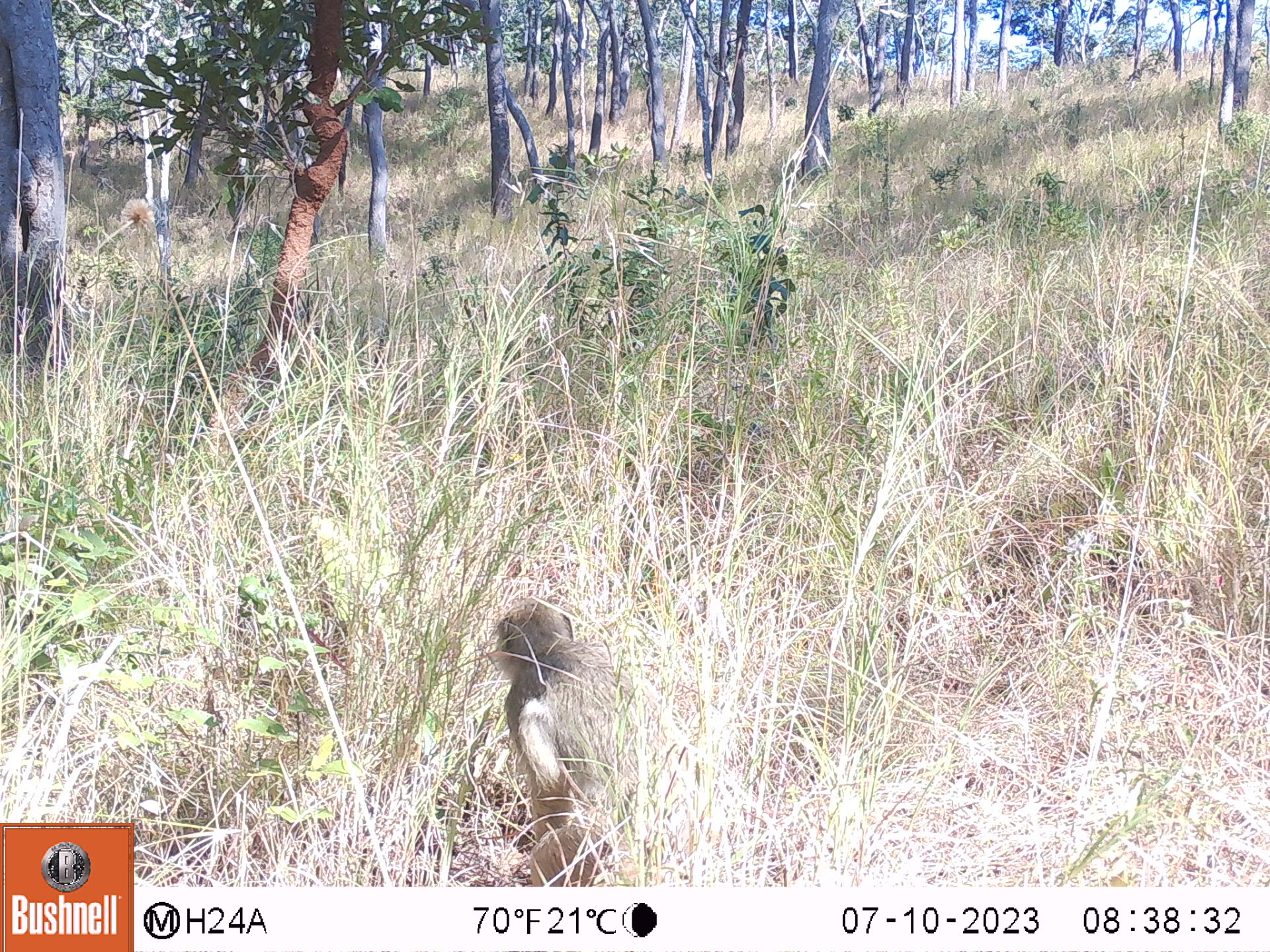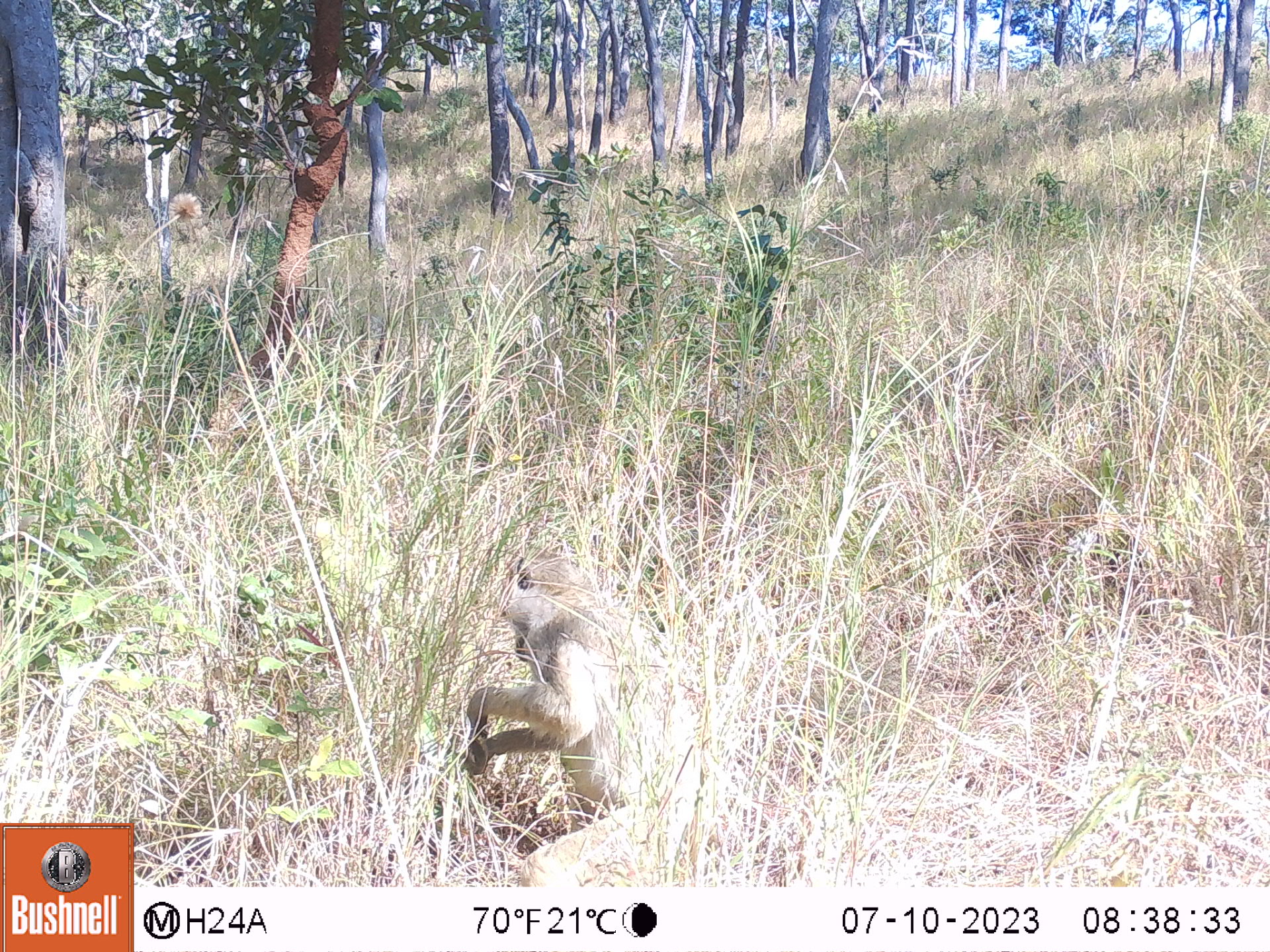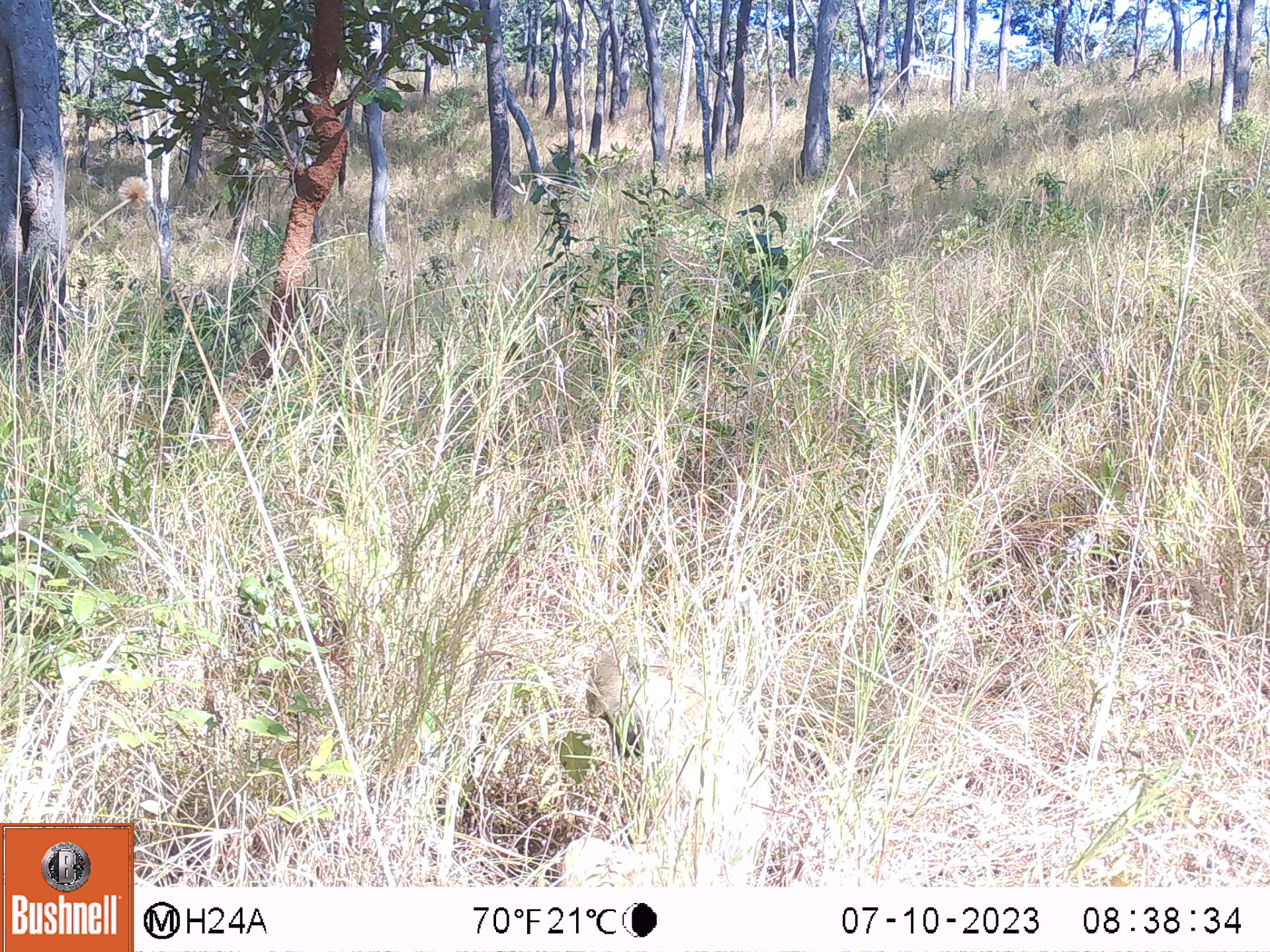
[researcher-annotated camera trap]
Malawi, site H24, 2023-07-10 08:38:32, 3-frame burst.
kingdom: Animalia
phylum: Chordata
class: Mammalia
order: Primates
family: Cercopithecidae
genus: Papio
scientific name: Papio cynocephalus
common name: yellow baboon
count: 1